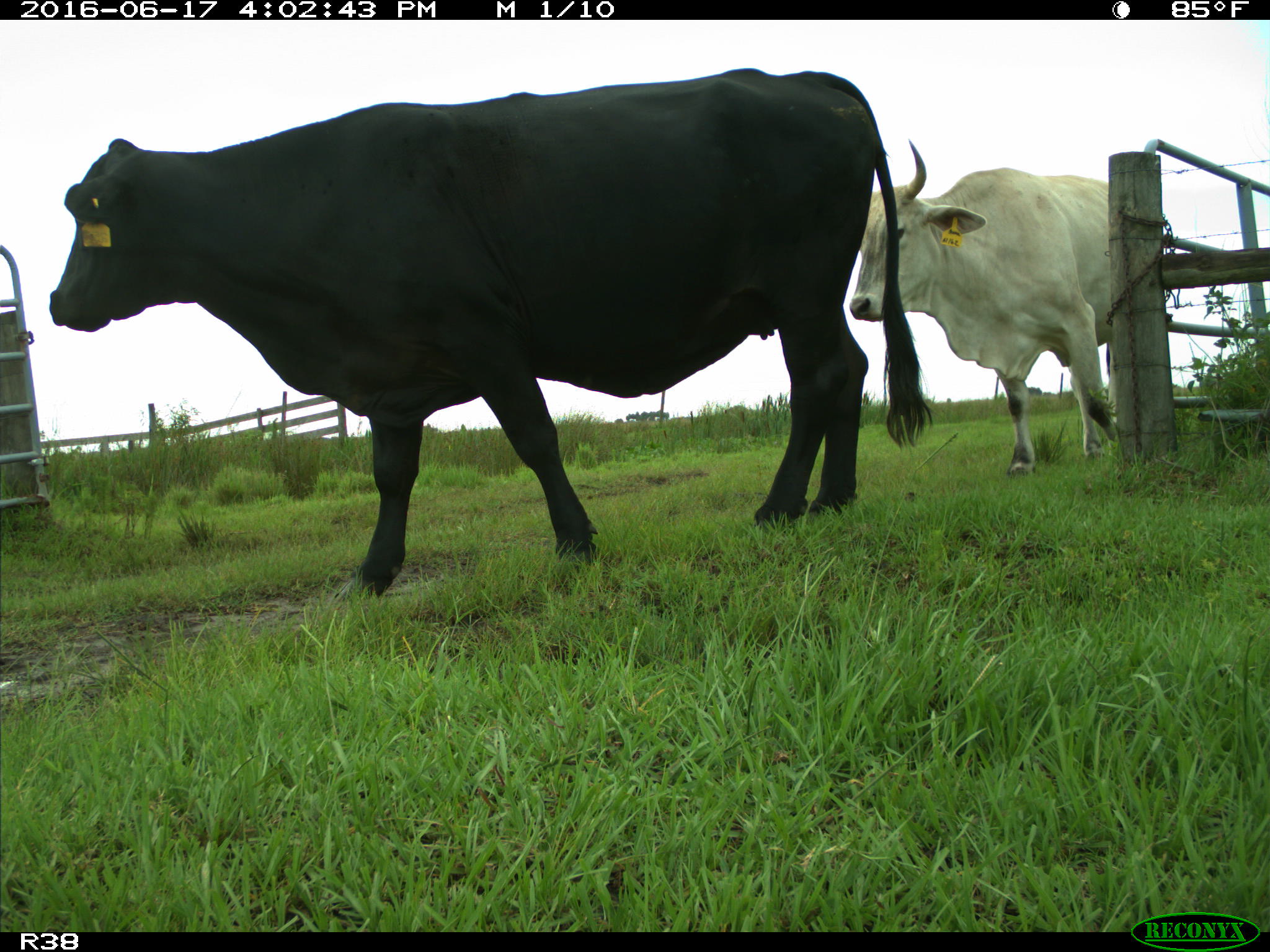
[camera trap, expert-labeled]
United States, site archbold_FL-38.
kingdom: Animalia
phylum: Chordata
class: Mammalia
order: Artiodactyla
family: Bovidae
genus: Bos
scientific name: Bos taurus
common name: domestic cow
Bos taurus (domestic cow).